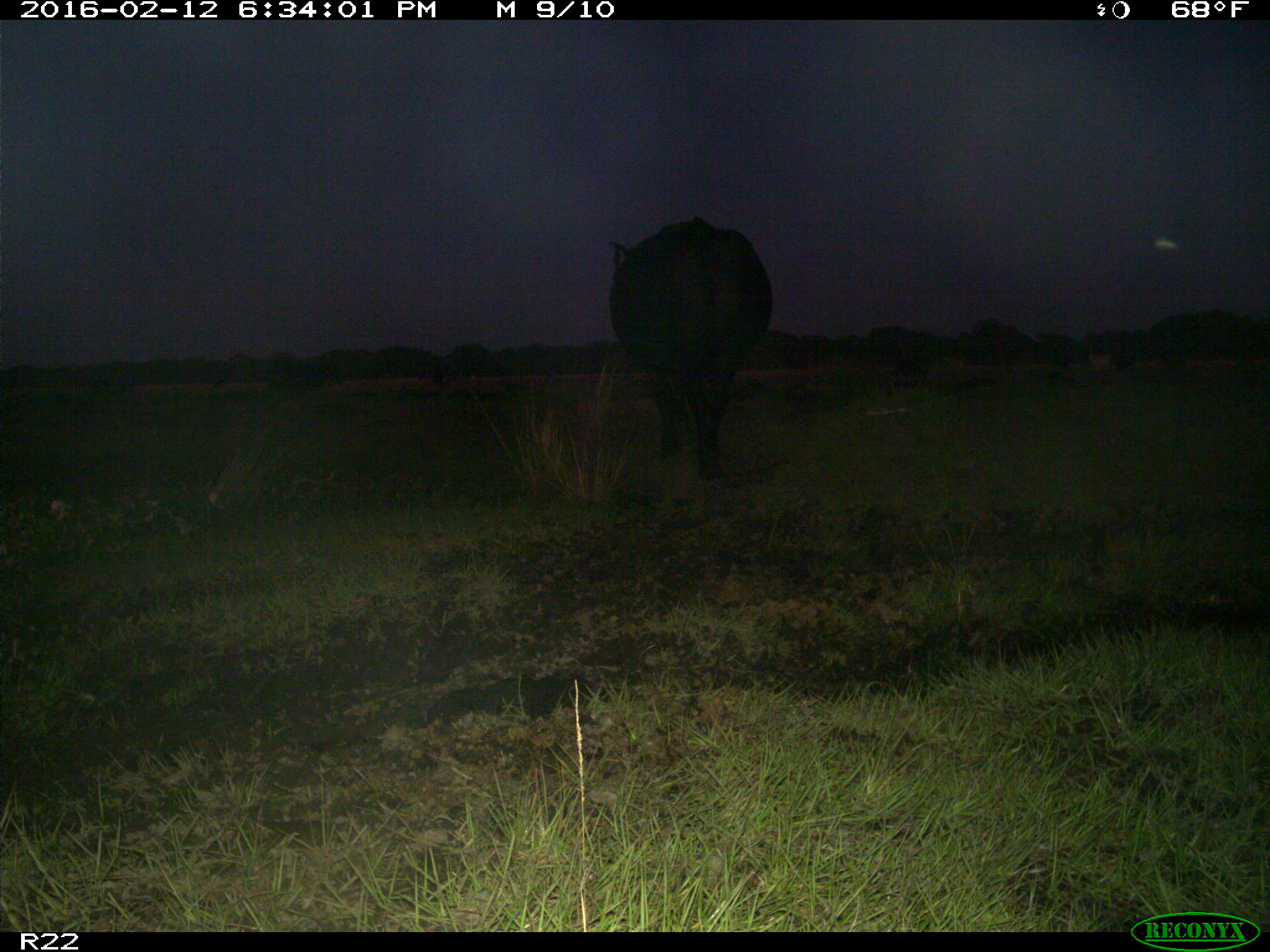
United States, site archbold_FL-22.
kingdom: Animalia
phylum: Chordata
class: Mammalia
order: Artiodactyla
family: Bovidae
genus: Bos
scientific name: Bos taurus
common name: domestic cow